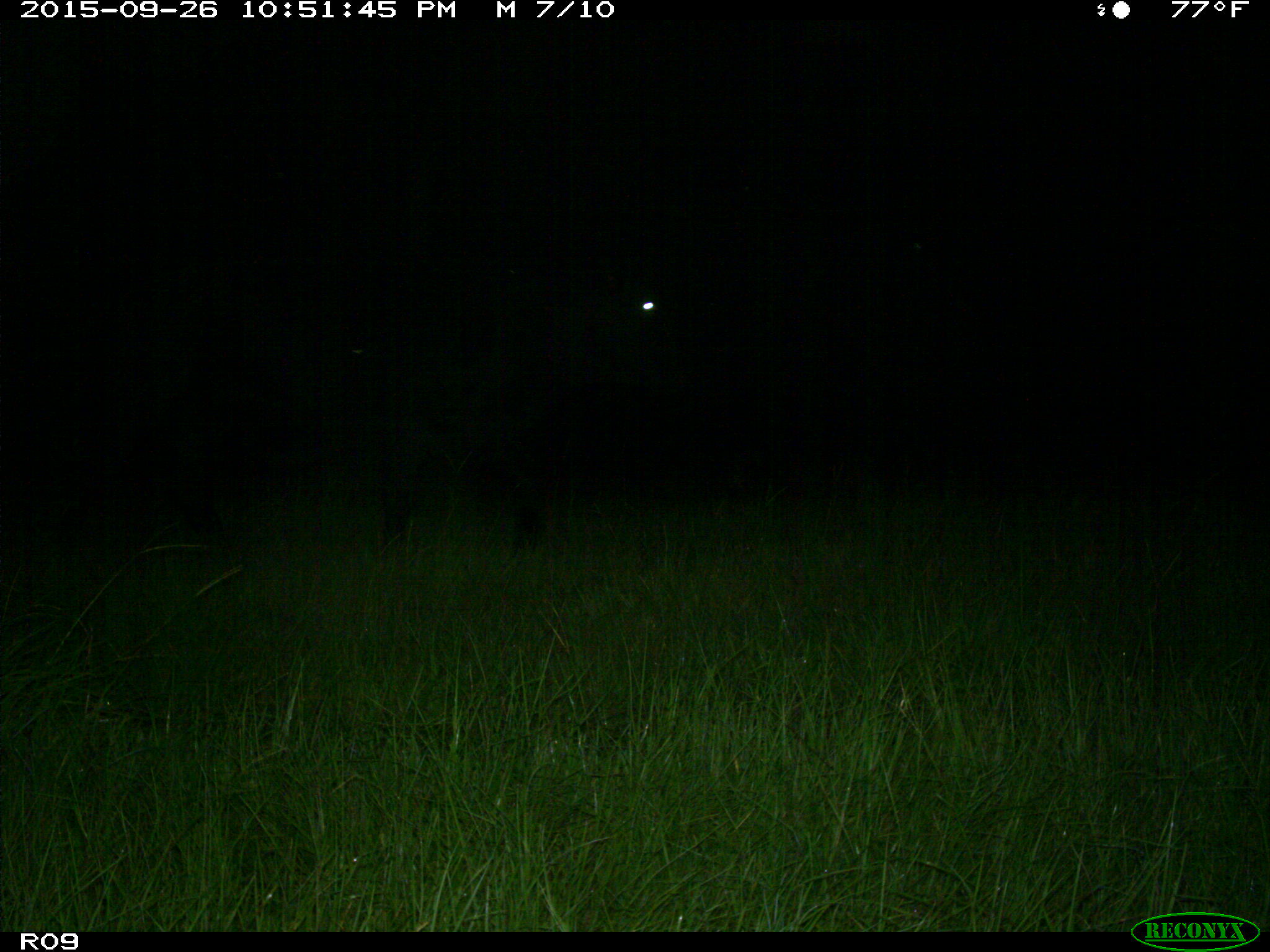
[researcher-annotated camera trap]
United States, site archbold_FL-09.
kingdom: Animalia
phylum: Chordata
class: Mammalia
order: Artiodactyla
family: Bovidae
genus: Bos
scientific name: Bos taurus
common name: domestic cow